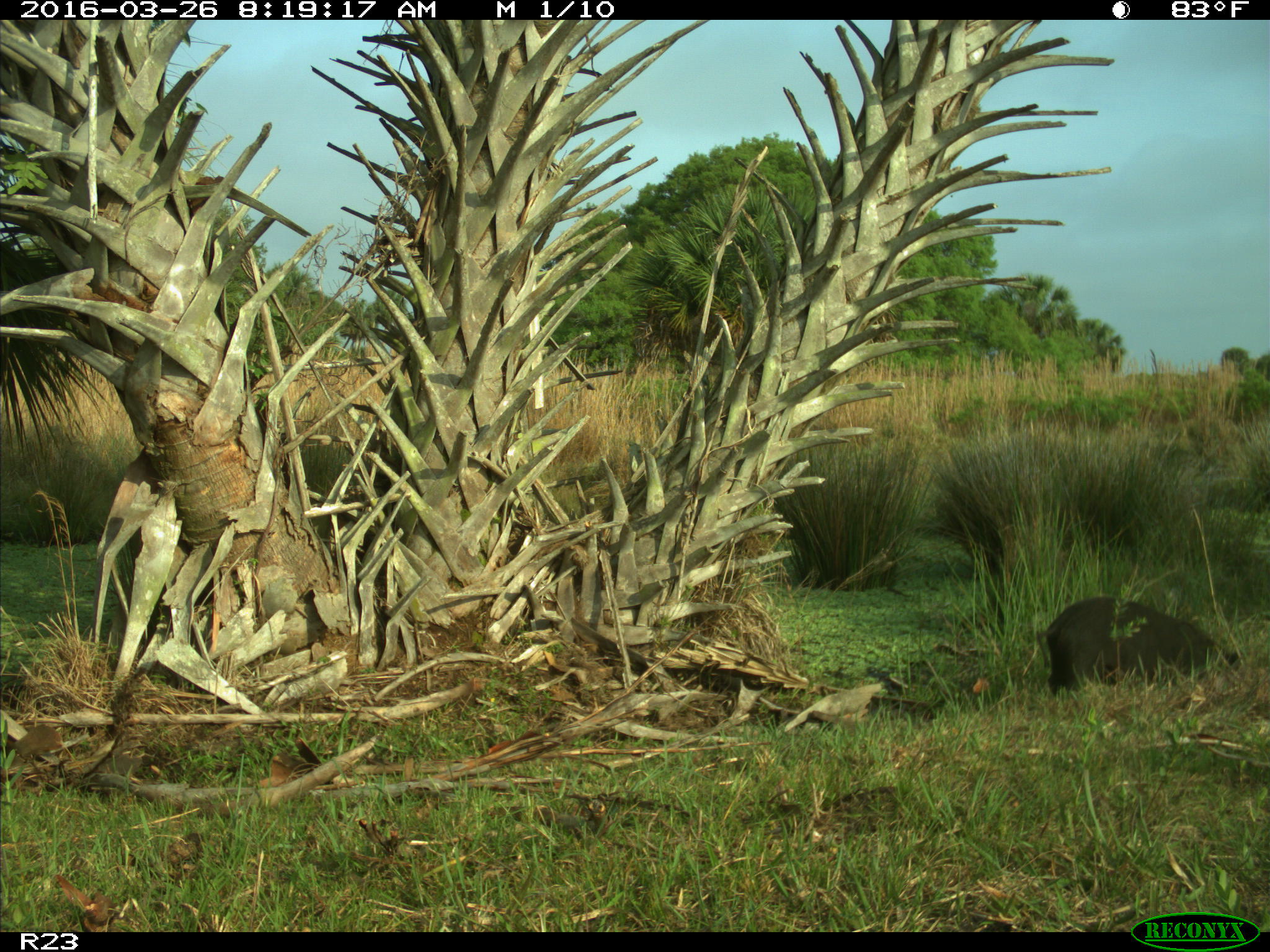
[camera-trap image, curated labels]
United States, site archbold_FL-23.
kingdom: Animalia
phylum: Chordata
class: Mammalia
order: Artiodactyla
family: Suidae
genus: Sus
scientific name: Sus scrofa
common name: wild boar